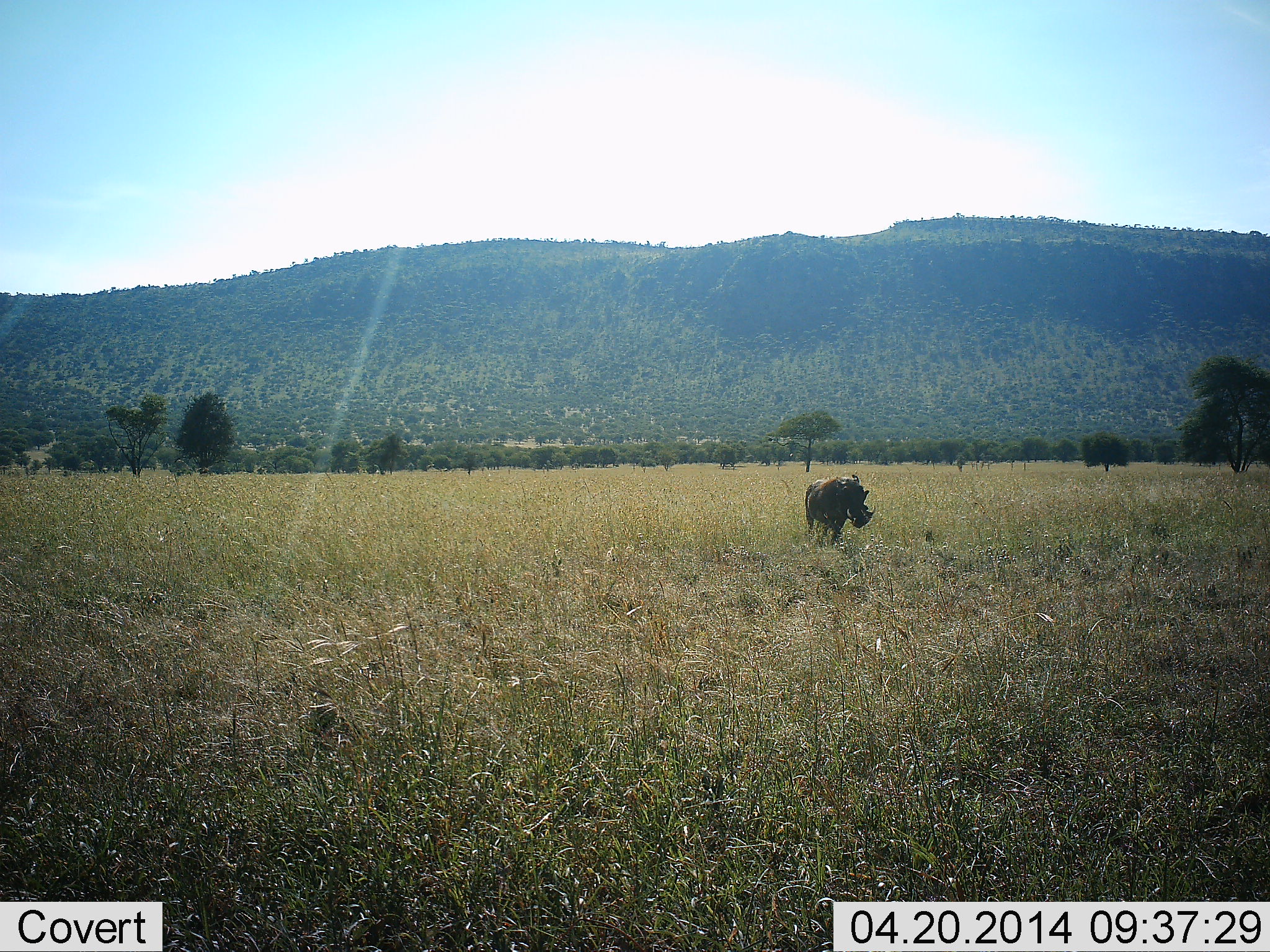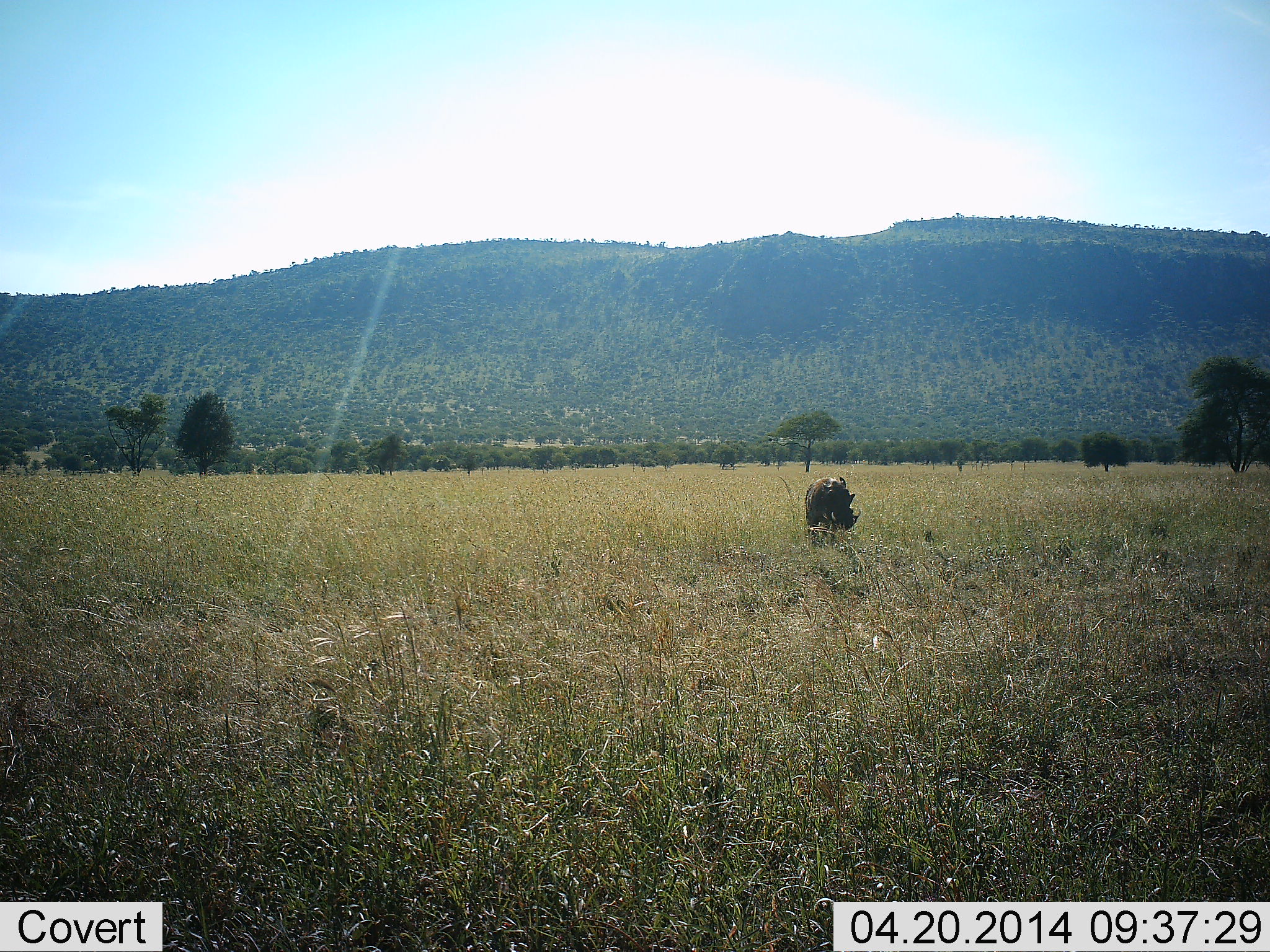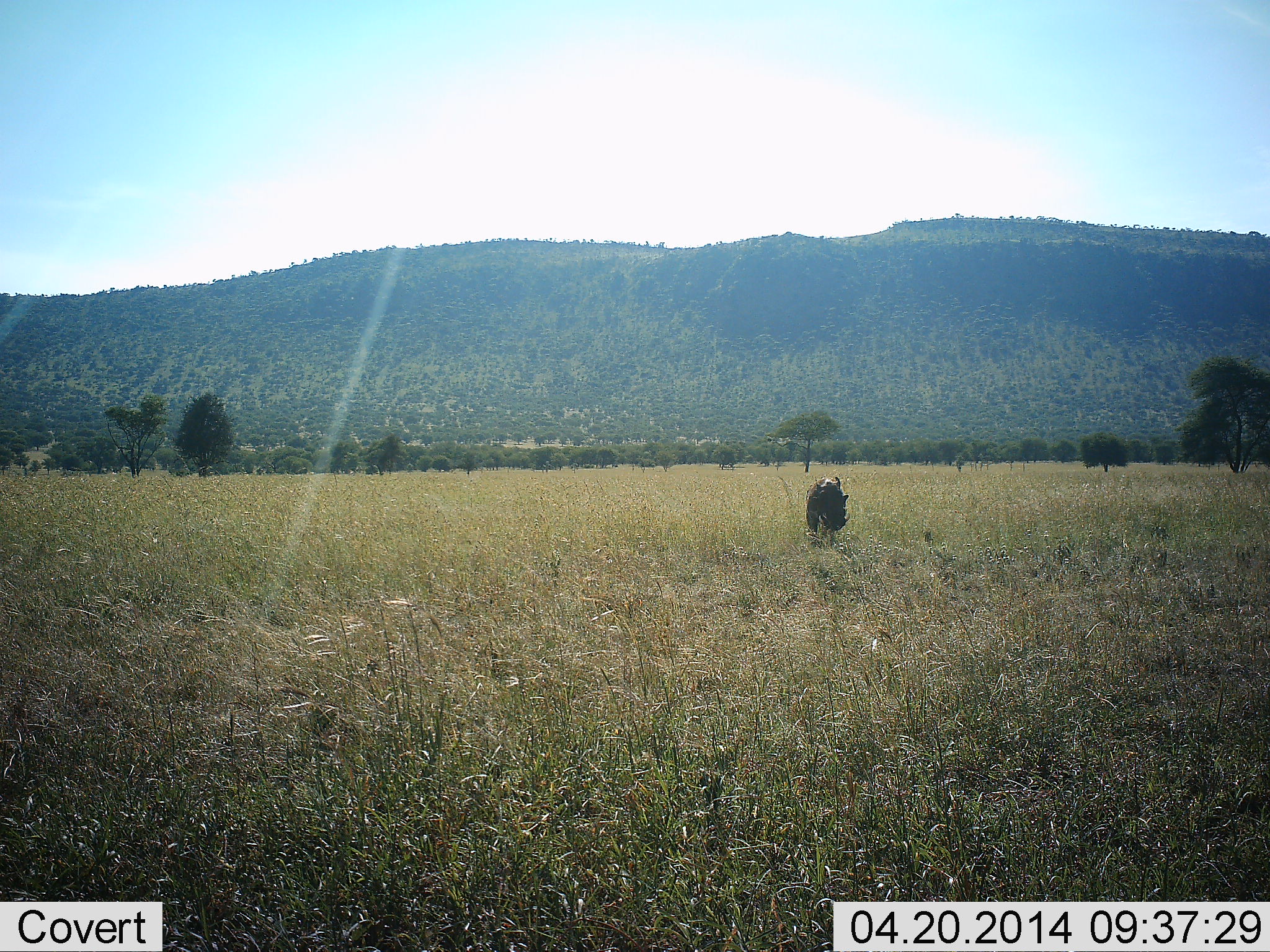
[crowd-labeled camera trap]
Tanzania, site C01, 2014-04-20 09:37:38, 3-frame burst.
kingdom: Animalia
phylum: Chordata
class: Mammalia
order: Artiodactyla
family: Suidae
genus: Phacochoerus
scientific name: Phacochoerus africanus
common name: warthog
Warthog (Phacochoerus africanus), count 1. Behavior (volunteer vote fractions): standing 70%, resting 0%, moving 30%, interacting 0%. Young present (vote fraction): 0%. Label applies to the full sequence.